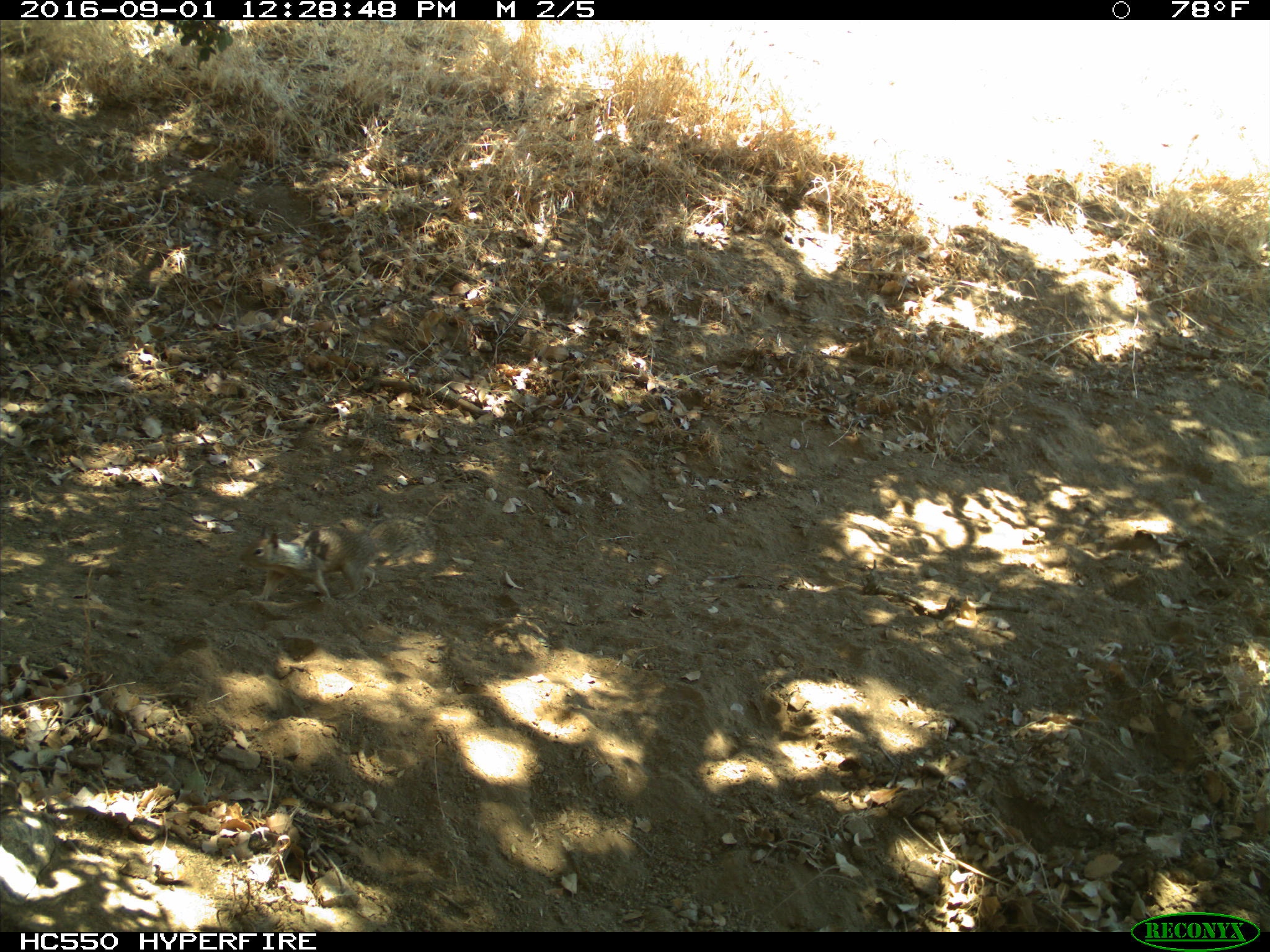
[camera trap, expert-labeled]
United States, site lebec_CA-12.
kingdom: Animalia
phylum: Chordata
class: Mammalia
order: Rodentia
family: Sciuridae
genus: Otospermophilus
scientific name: Otospermophilus beecheyi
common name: california ground squirrel